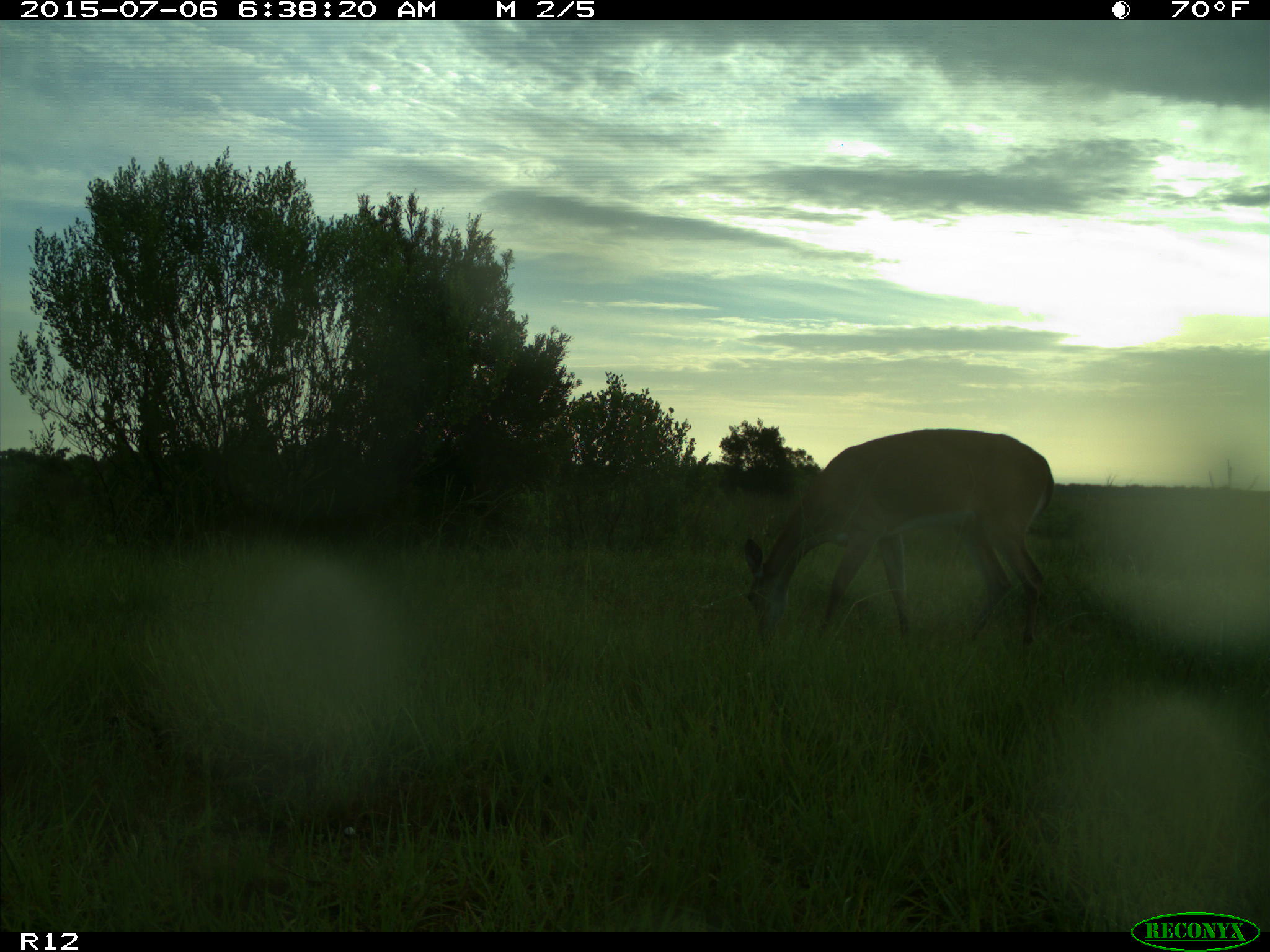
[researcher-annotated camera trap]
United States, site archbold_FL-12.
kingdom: Animalia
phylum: Chordata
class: Mammalia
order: Artiodactyla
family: Cervidae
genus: Odocoileus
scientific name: Odocoileus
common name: deer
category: unidentified deer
Unidentified deer (deer) (Odocoileus).